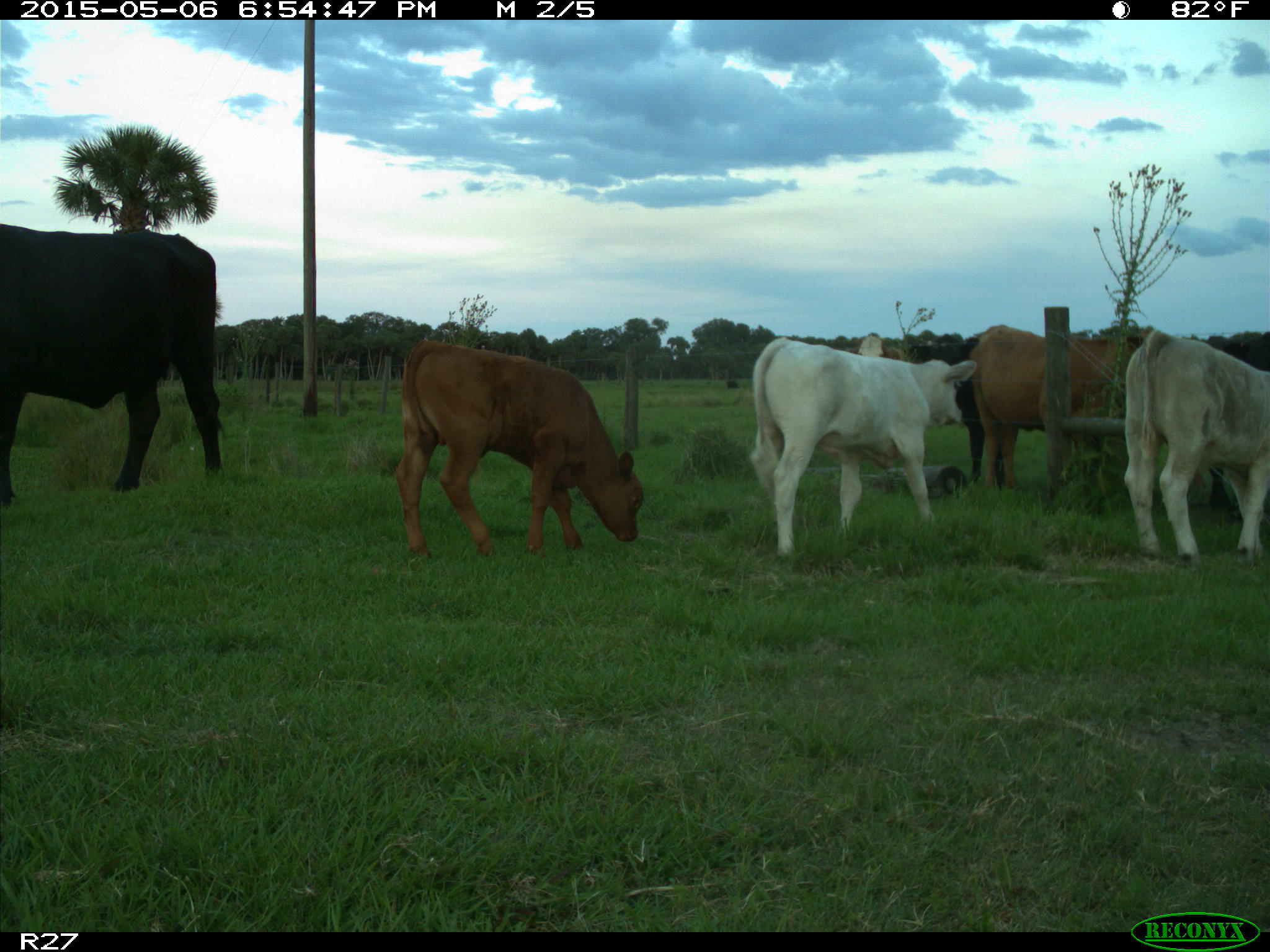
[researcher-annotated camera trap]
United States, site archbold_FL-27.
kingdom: Animalia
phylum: Chordata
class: Mammalia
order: Artiodactyla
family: Bovidae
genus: Bos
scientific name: Bos taurus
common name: domestic cow